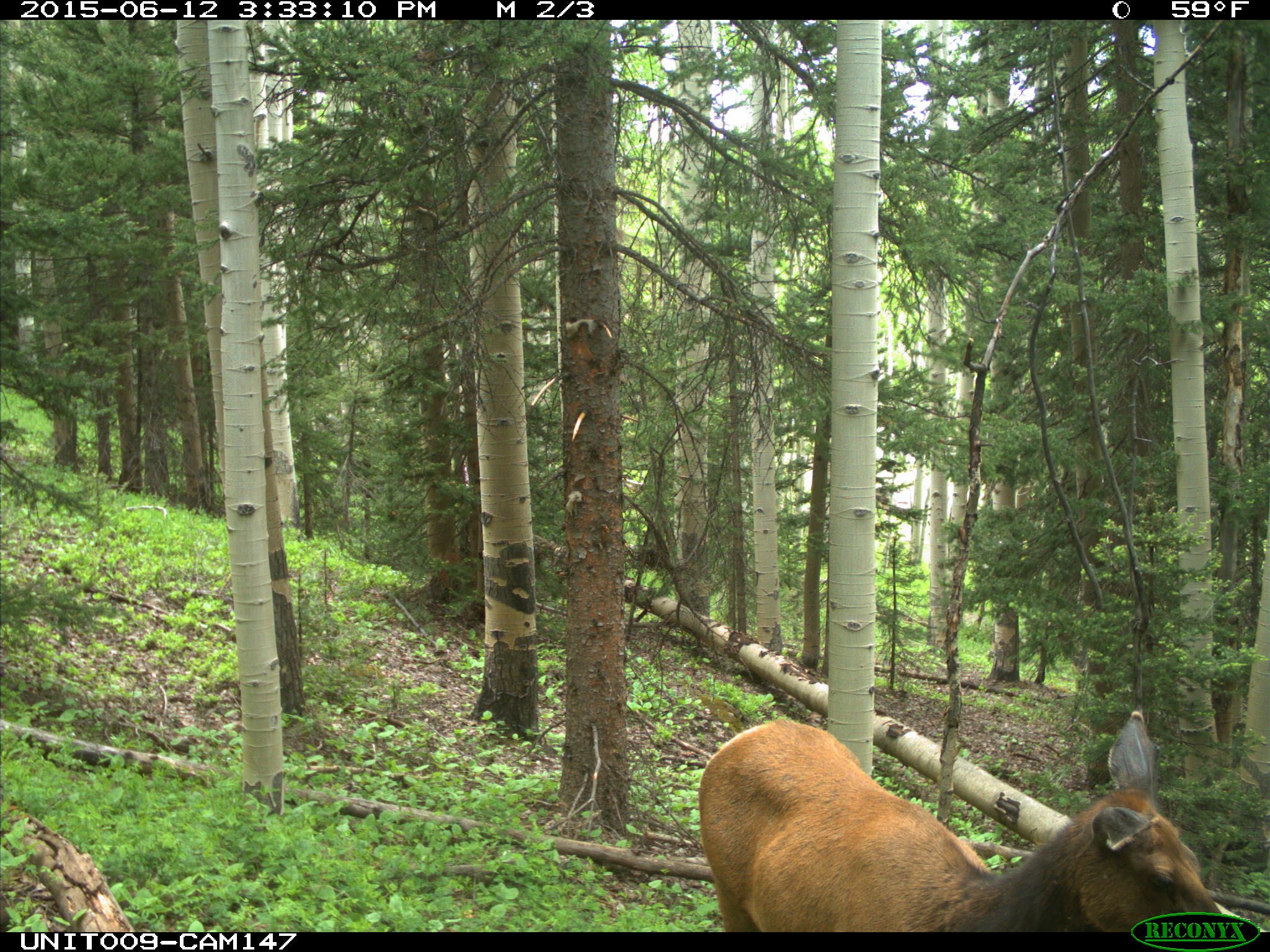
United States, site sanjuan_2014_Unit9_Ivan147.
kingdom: Animalia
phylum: Chordata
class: Mammalia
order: Artiodactyla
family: Cervidae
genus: Cervus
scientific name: Cervus elaphus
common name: red deer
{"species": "Cervus elaphus (red deer)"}